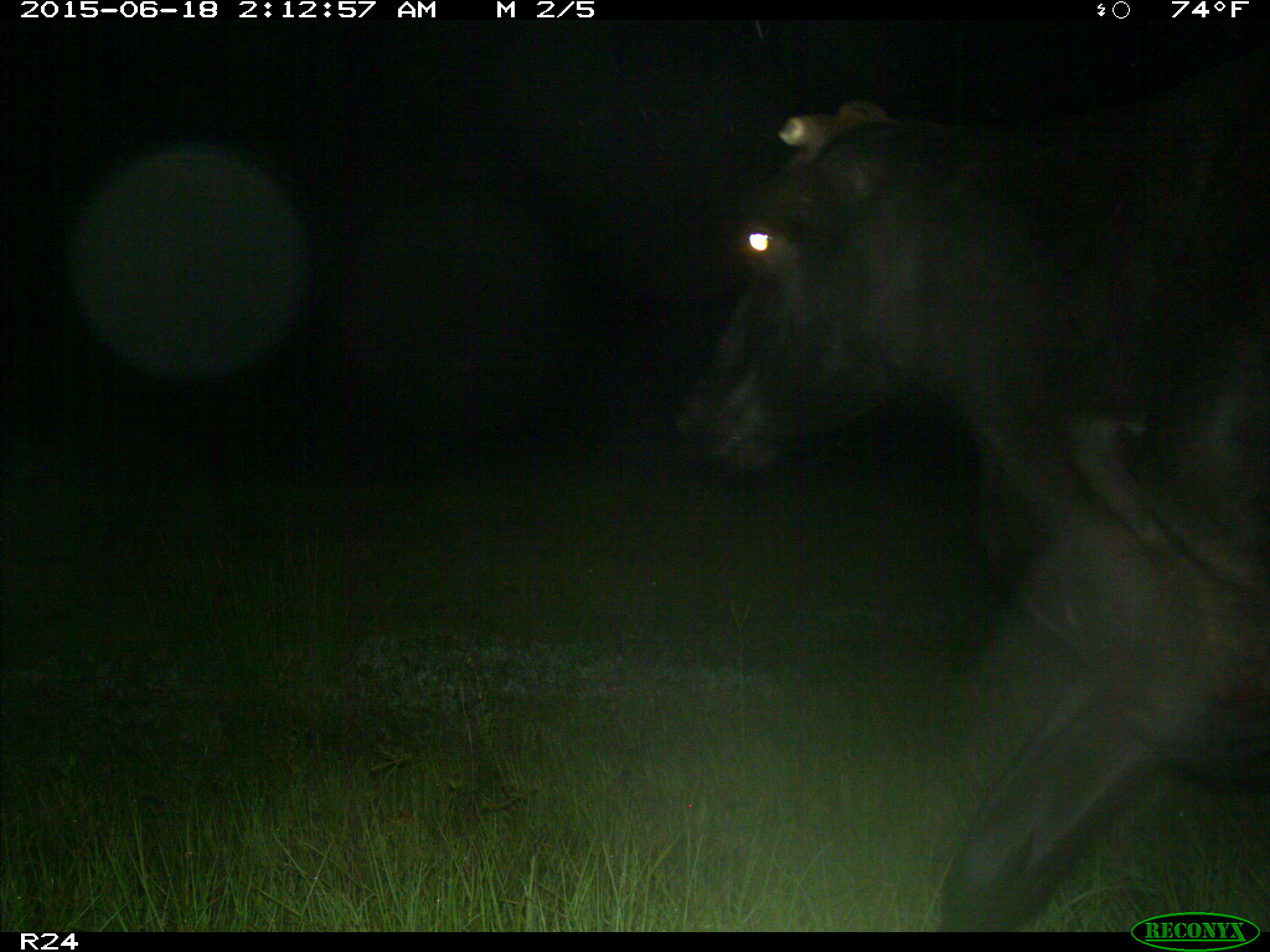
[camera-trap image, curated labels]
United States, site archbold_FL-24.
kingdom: Animalia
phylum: Chordata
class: Mammalia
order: Artiodactyla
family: Bovidae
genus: Bos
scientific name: Bos taurus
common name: domestic cow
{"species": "Bos taurus (domestic cow)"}